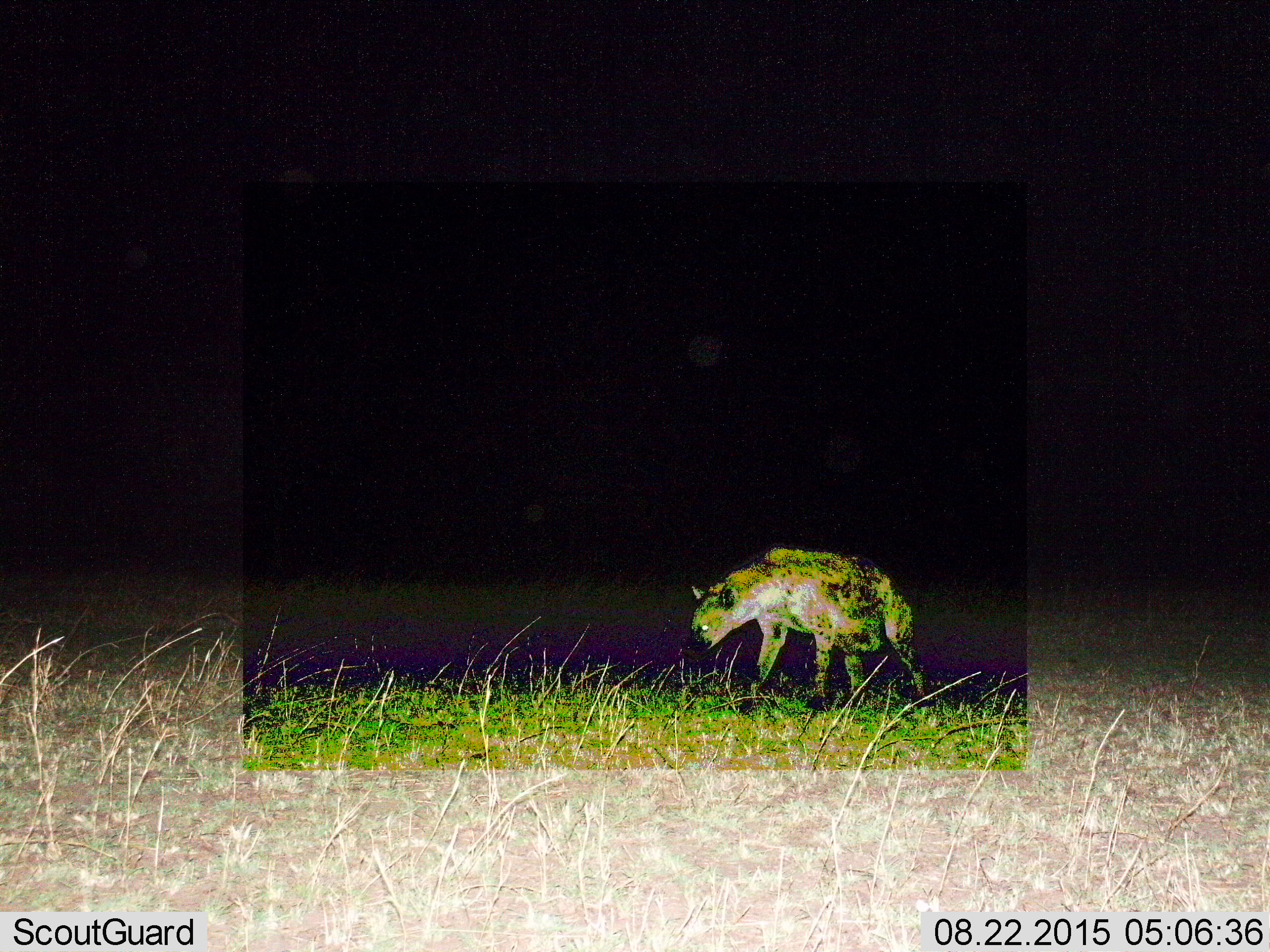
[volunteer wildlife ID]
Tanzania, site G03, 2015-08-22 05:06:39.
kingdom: Animalia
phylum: Chordata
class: Mammalia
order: Carnivora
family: Hyaenidae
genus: Crocuta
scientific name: Crocuta crocuta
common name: spotted hyena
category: hyenaspotted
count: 1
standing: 38%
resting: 0%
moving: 69%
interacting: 0%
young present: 0%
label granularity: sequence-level